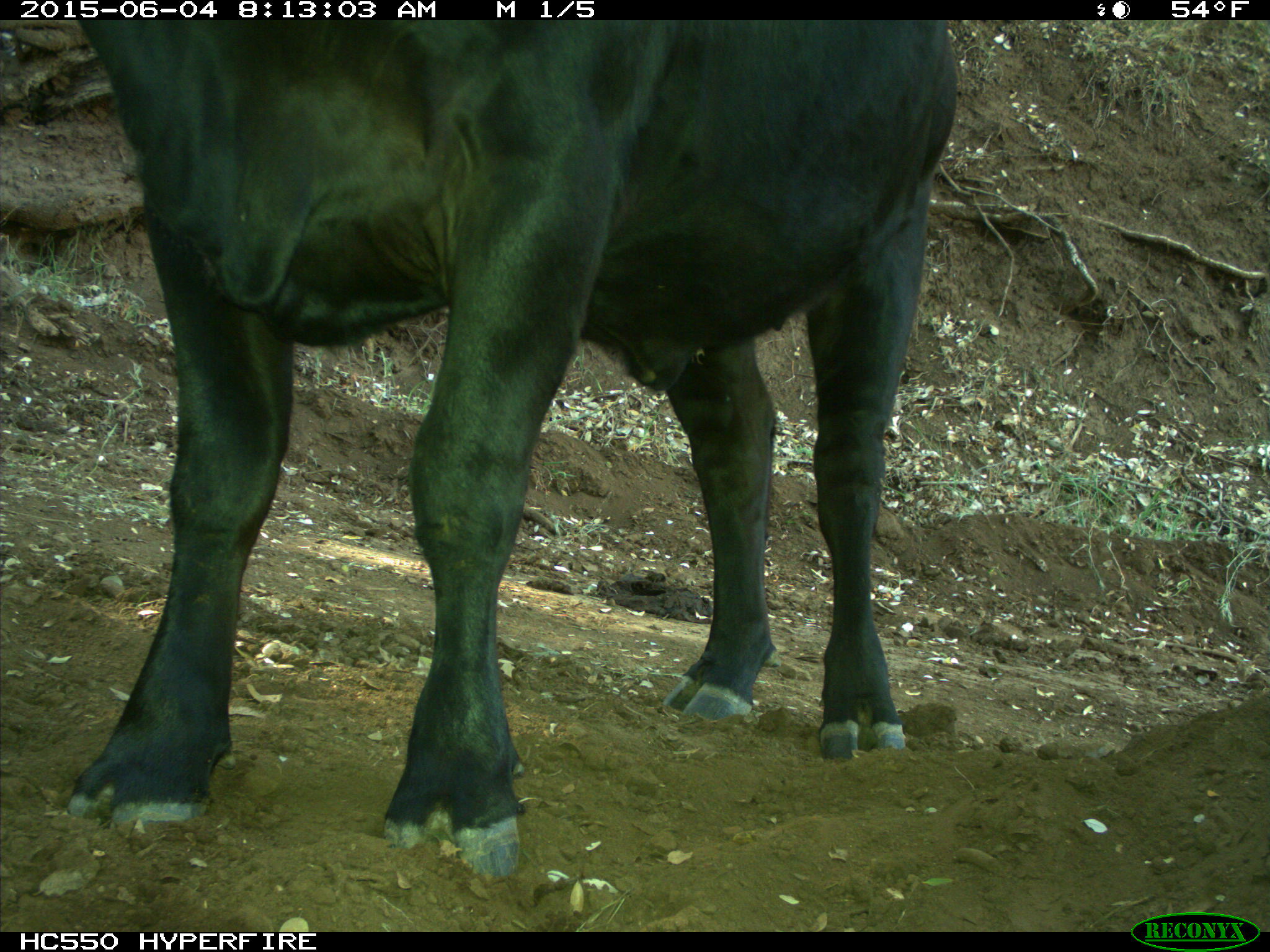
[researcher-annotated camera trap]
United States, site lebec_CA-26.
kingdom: Animalia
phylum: Chordata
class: Mammalia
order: Artiodactyla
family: Bovidae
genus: Bos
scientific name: Bos taurus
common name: domestic cow